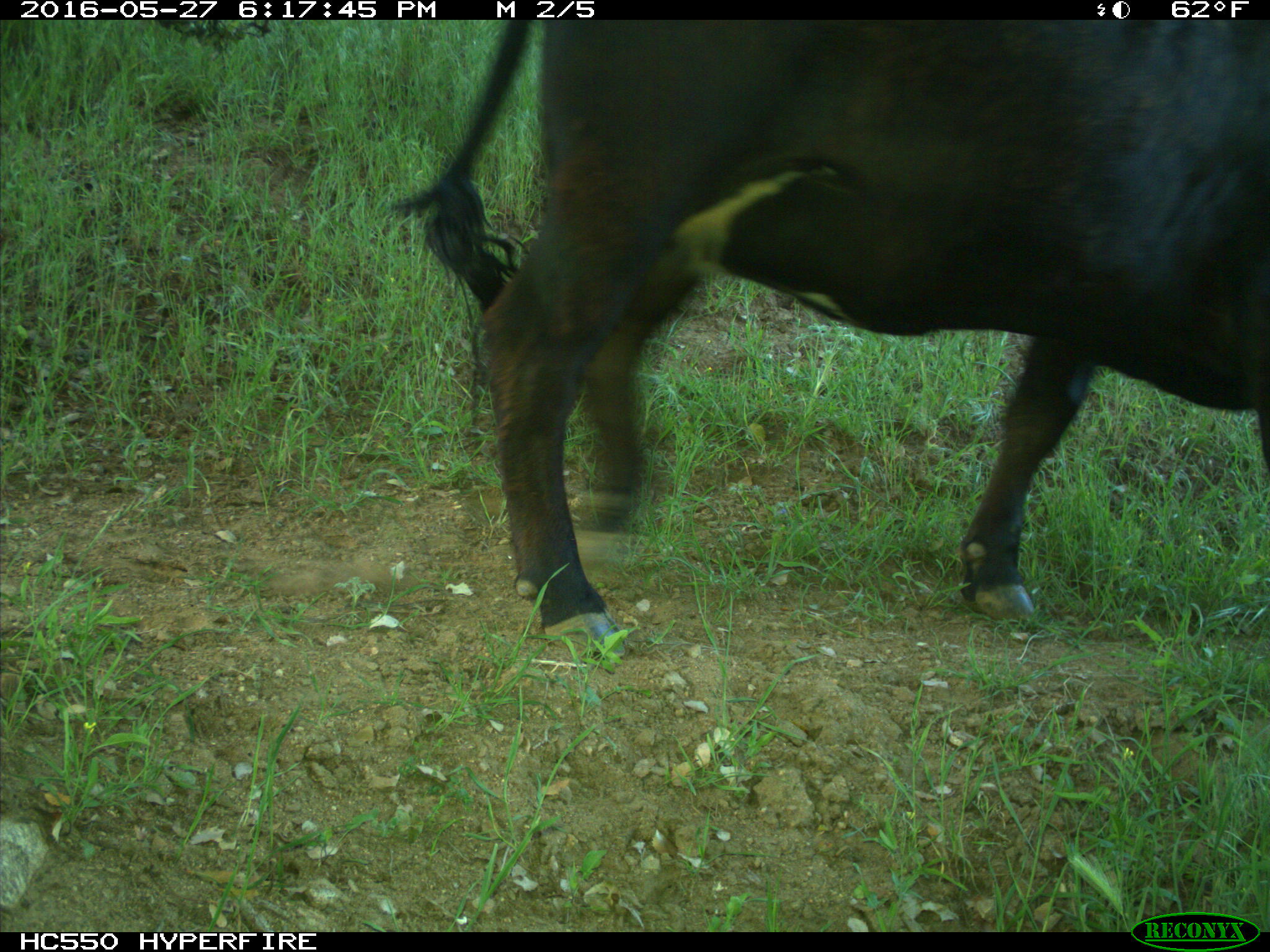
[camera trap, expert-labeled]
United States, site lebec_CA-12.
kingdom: Animalia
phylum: Chordata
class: Mammalia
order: Artiodactyla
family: Bovidae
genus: Bos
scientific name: Bos taurus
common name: domestic cow